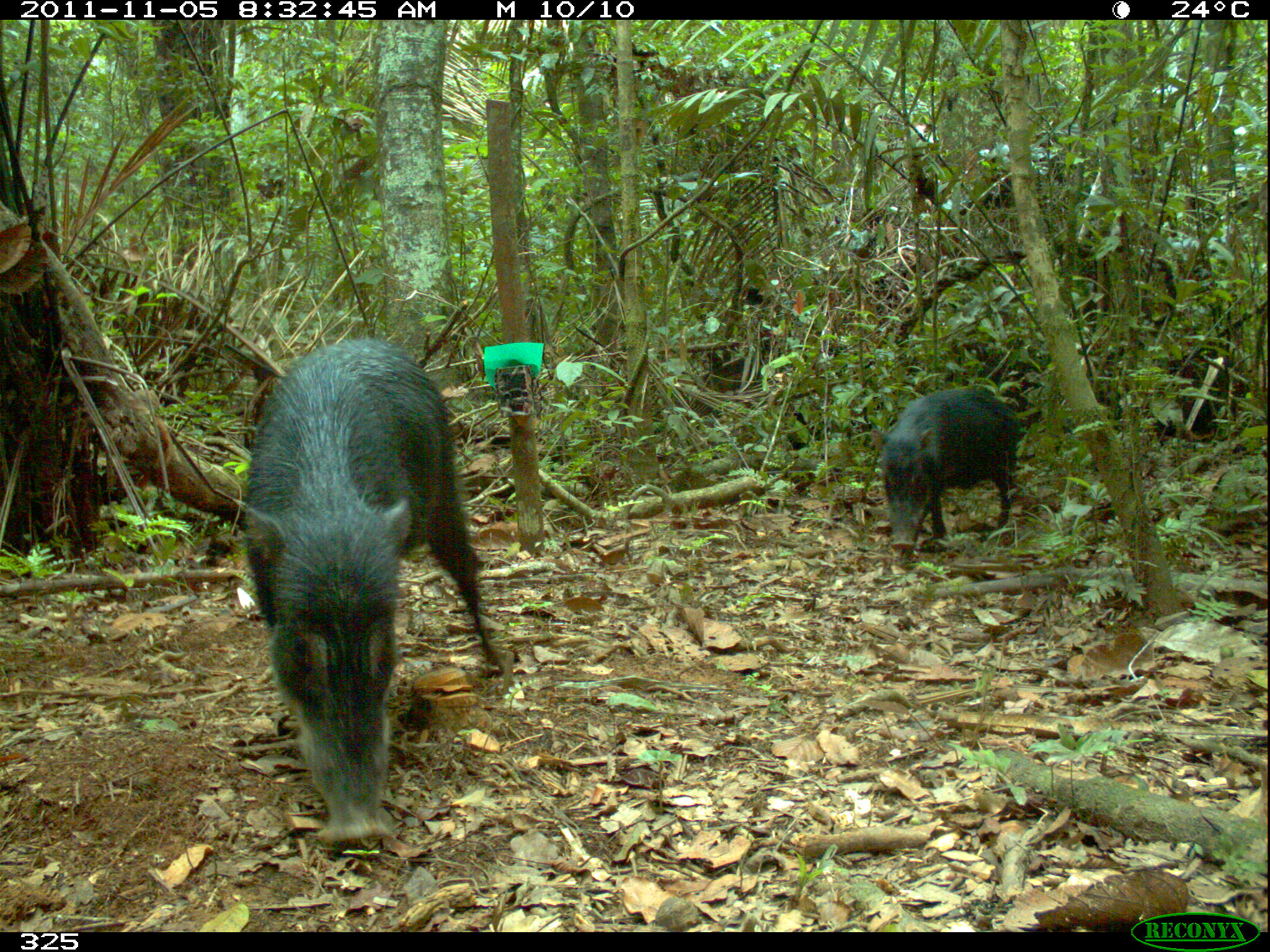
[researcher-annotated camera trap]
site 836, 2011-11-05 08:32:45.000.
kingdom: Animalia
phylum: Chordata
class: Mammalia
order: Artiodactyla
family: Tayassuidae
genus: Tayassu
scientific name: Tayassu pecari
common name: white-lipped peccary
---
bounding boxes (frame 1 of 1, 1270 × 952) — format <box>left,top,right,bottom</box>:
tayassu pecari: <box>238,335,503,846</box>; <box>868,383,1015,551</box>